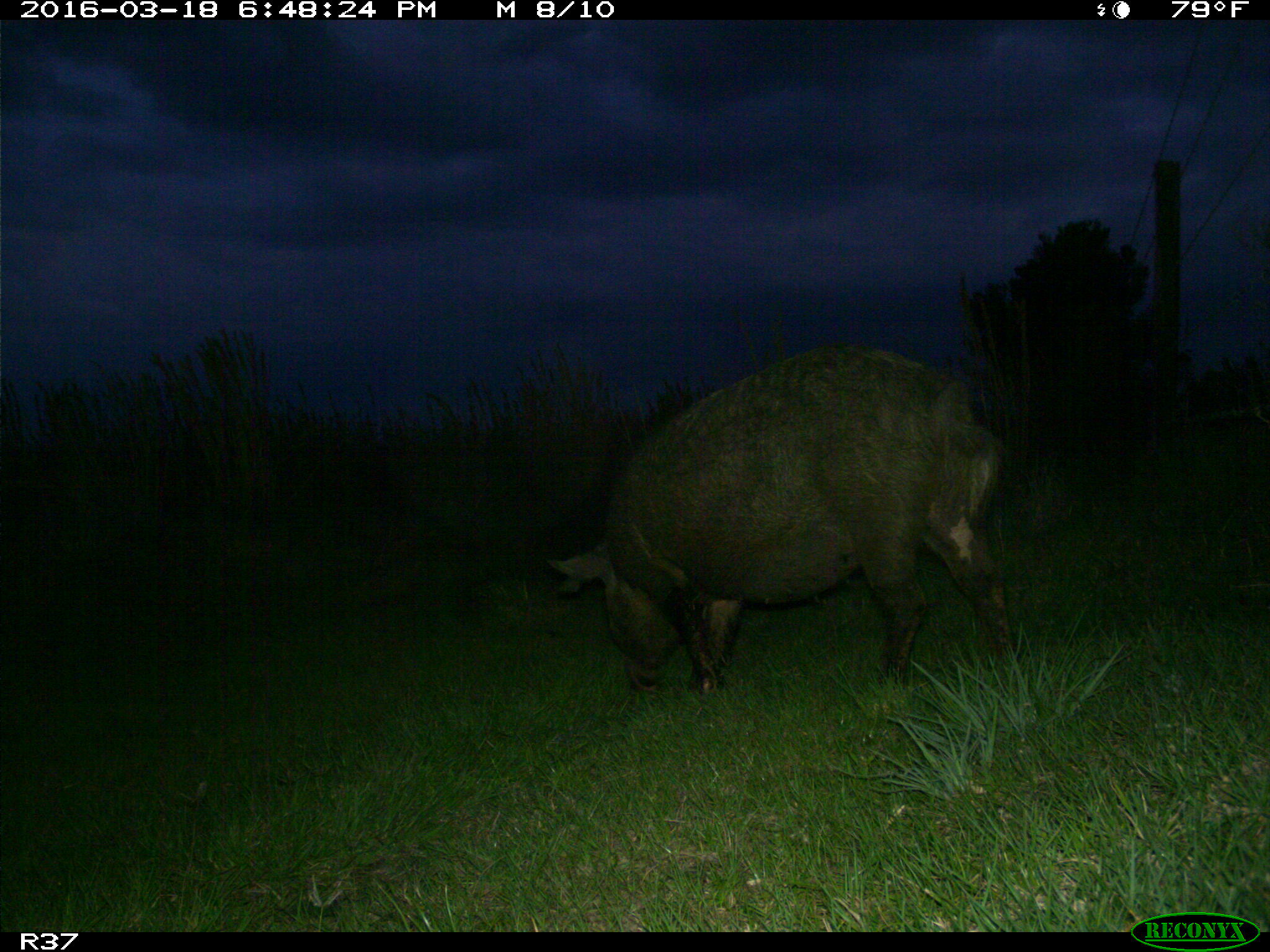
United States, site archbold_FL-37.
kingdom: Animalia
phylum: Chordata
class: Mammalia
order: Artiodactyla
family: Suidae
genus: Sus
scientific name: Sus scrofa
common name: wild boar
Sus scrofa (wild boar).